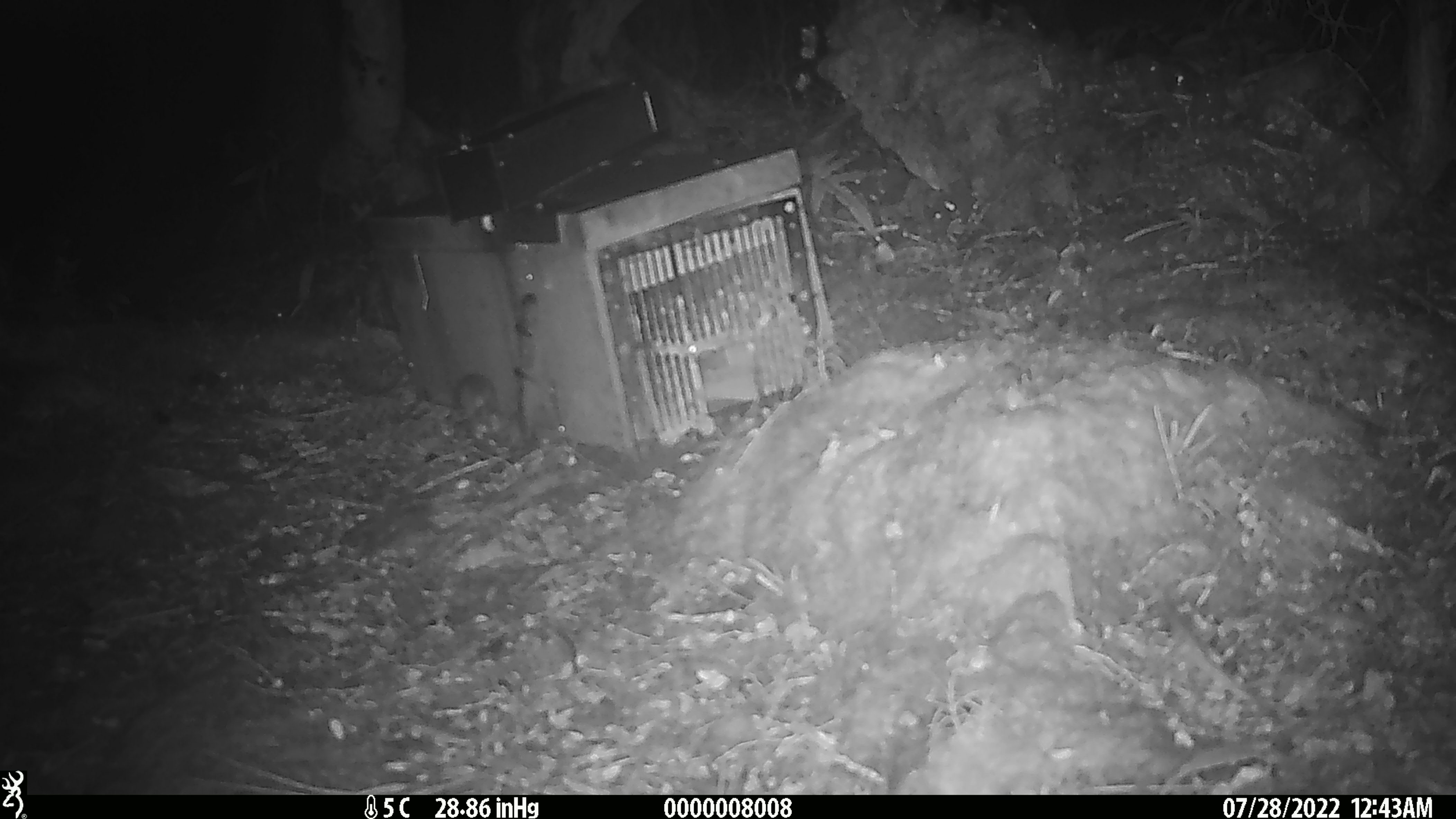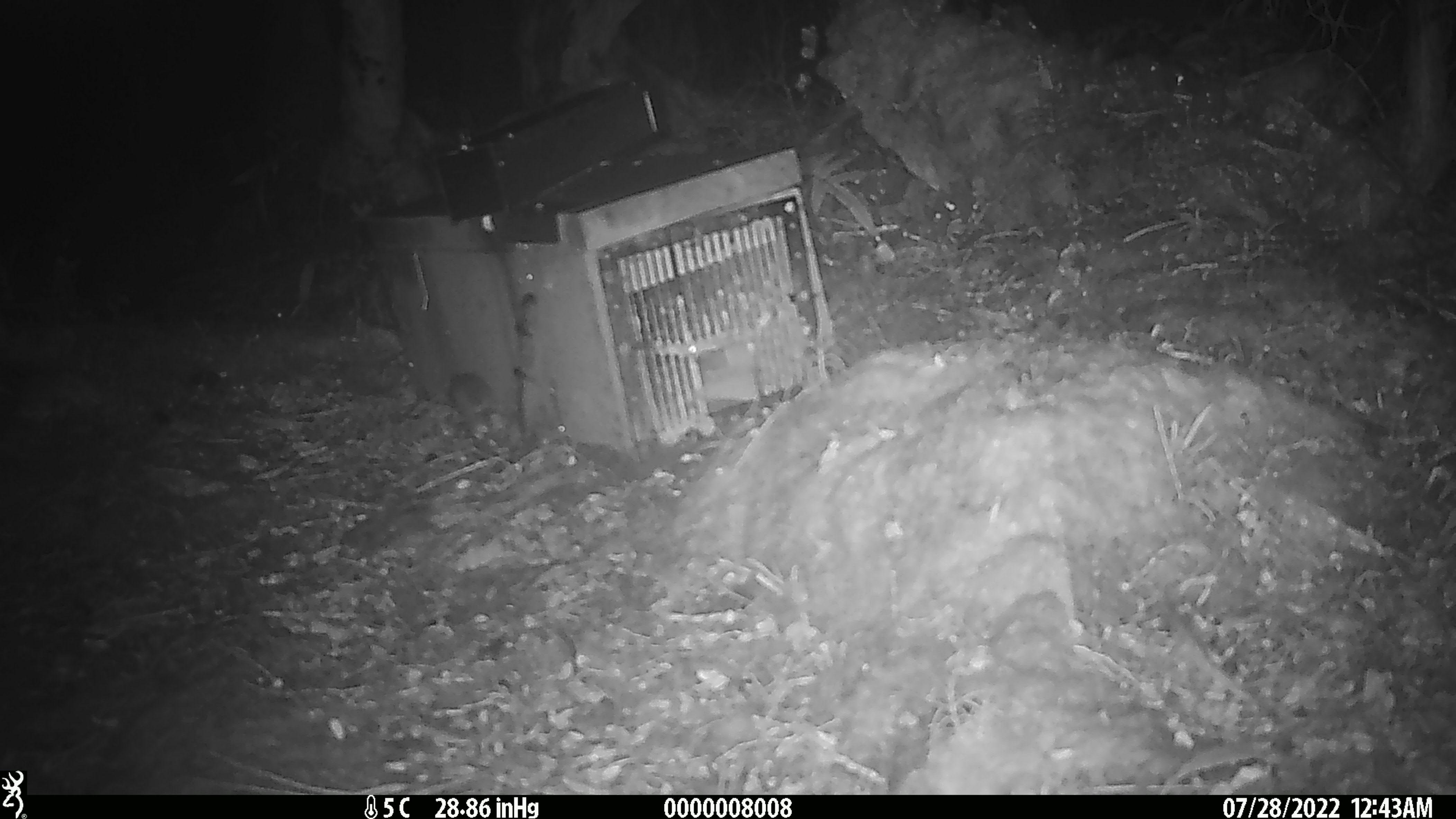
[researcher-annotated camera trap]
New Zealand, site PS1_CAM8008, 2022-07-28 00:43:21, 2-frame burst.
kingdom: Animalia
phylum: Chordata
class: Mammalia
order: Rodentia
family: Muridae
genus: Mus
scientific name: Mus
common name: mouse